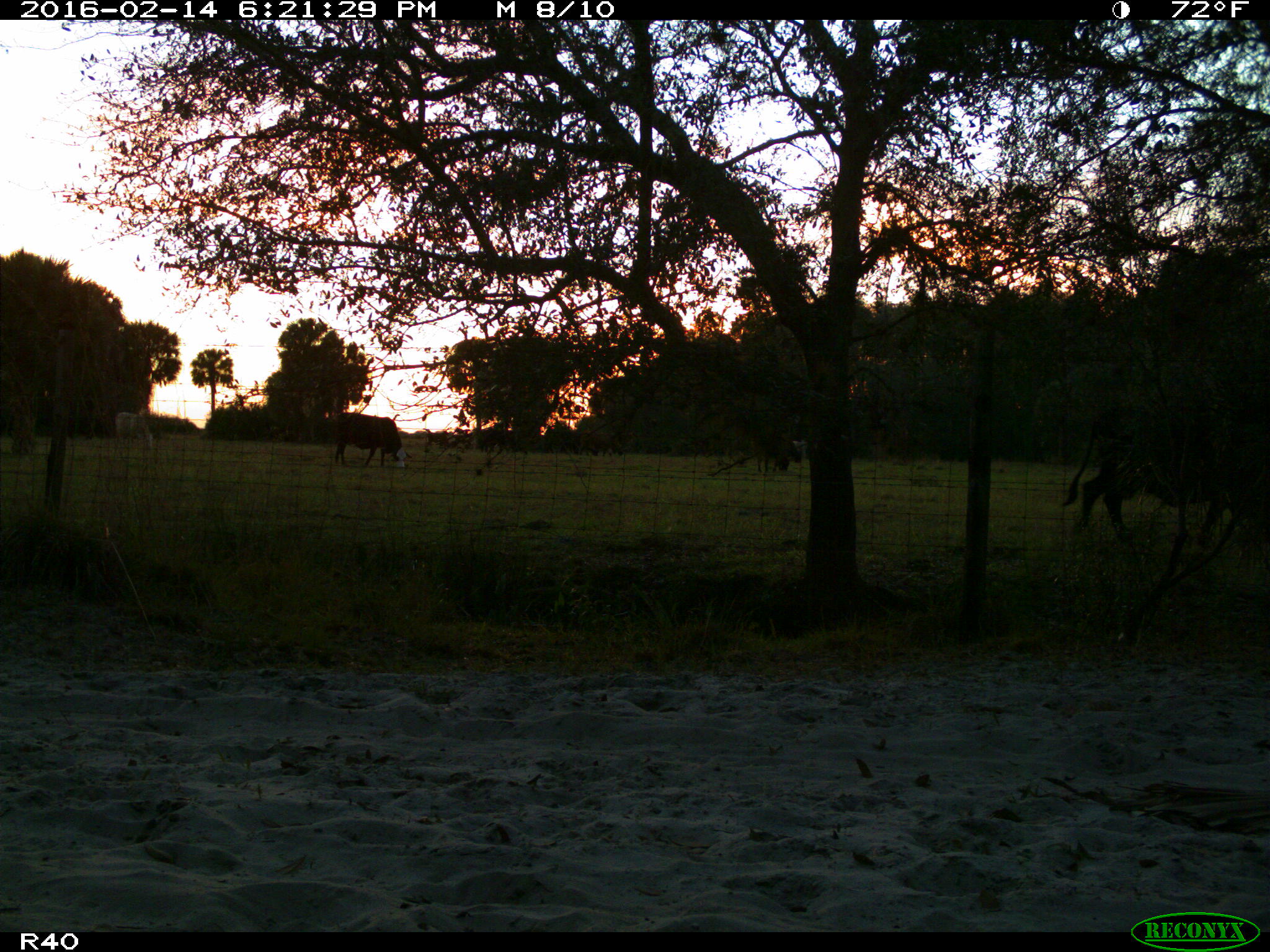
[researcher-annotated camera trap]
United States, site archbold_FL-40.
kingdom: Animalia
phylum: Chordata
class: Mammalia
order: Artiodactyla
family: Bovidae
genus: Bos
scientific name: Bos taurus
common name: domestic cow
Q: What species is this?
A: Bos taurus (domestic cow).